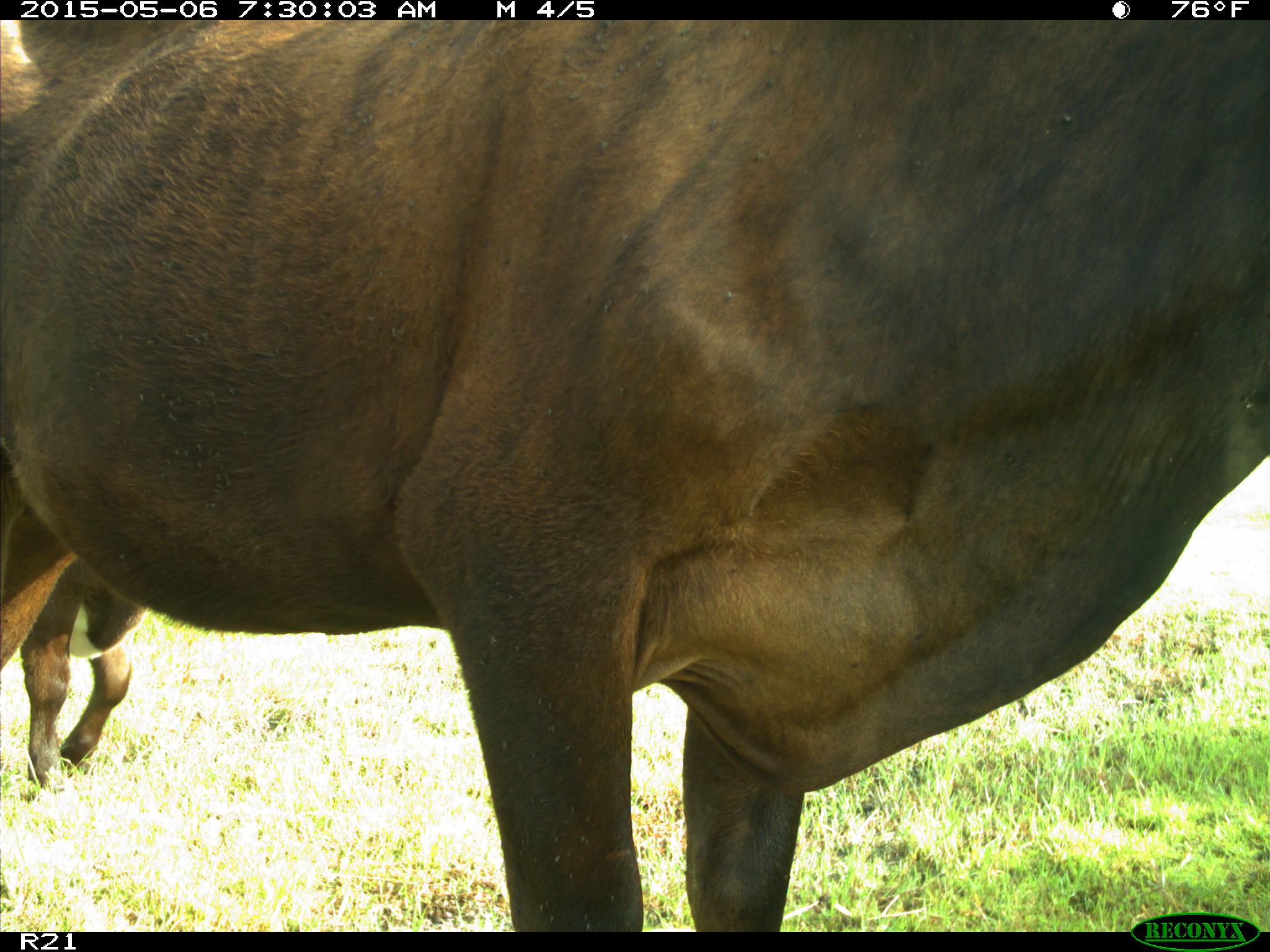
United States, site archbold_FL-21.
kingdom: Animalia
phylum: Chordata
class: Mammalia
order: Artiodactyla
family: Bovidae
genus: Bos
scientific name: Bos taurus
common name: domestic cow